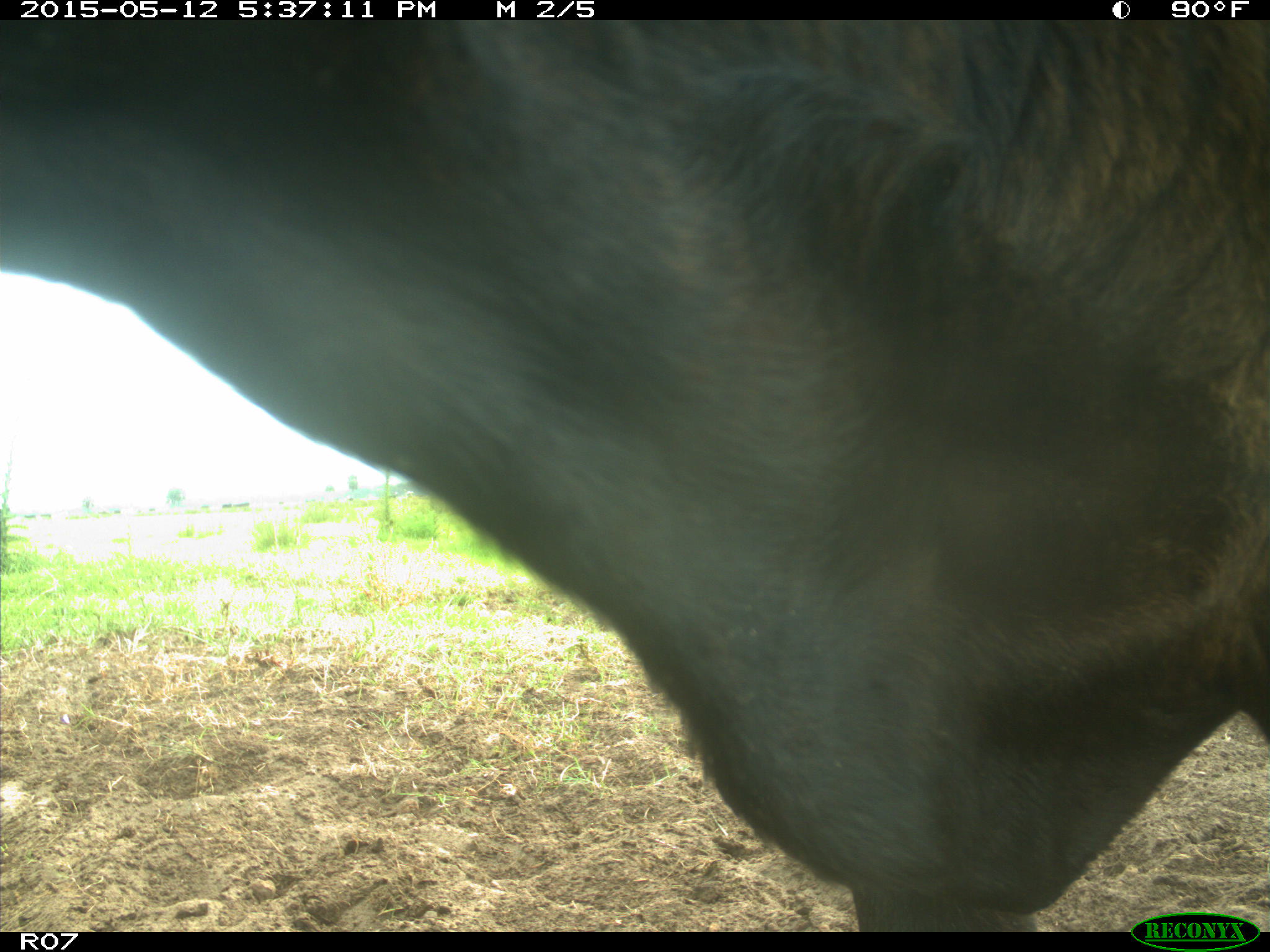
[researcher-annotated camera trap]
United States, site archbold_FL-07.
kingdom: Animalia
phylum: Chordata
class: Mammalia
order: Artiodactyla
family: Bovidae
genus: Bos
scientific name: Bos taurus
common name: domestic cow